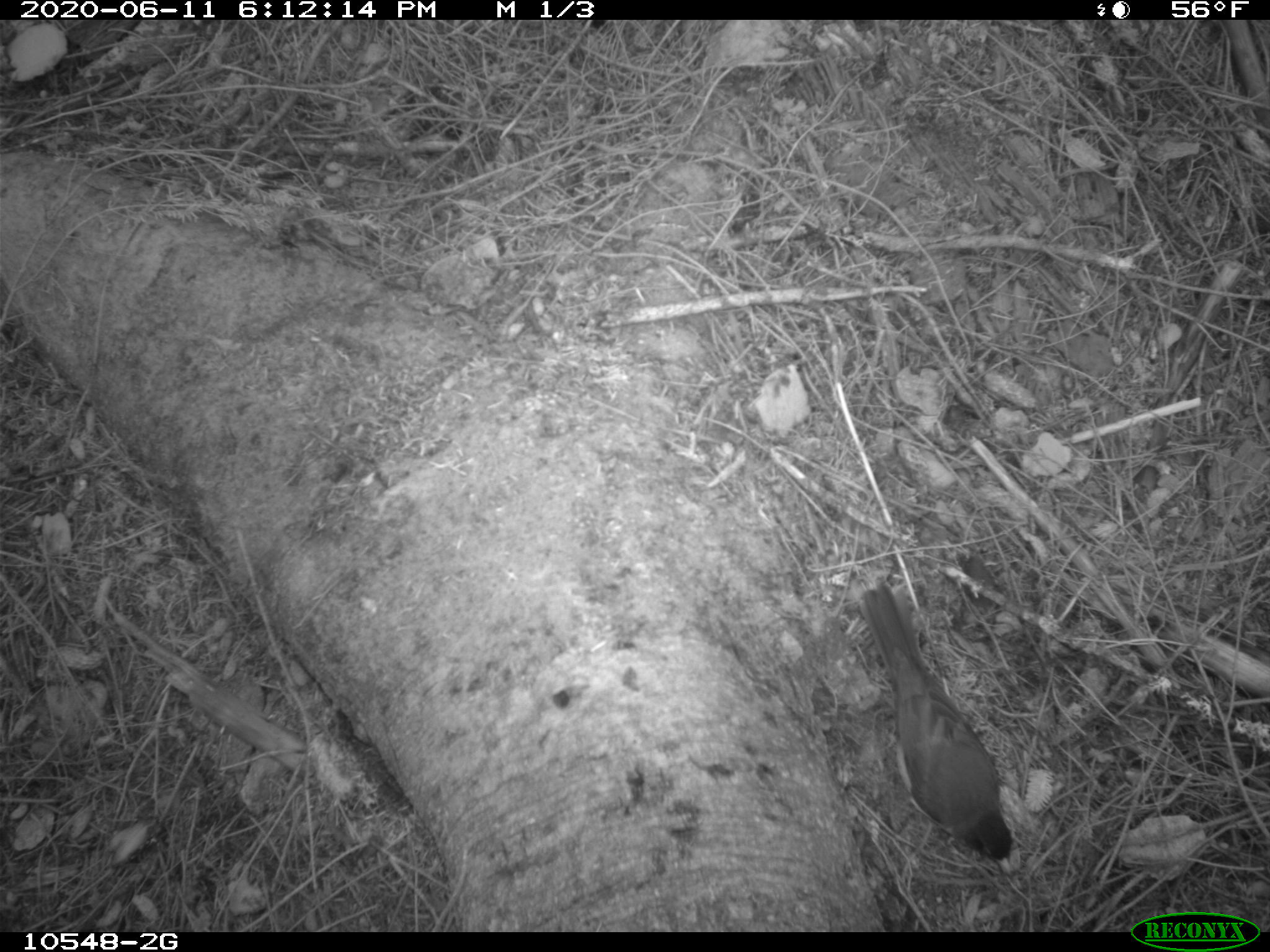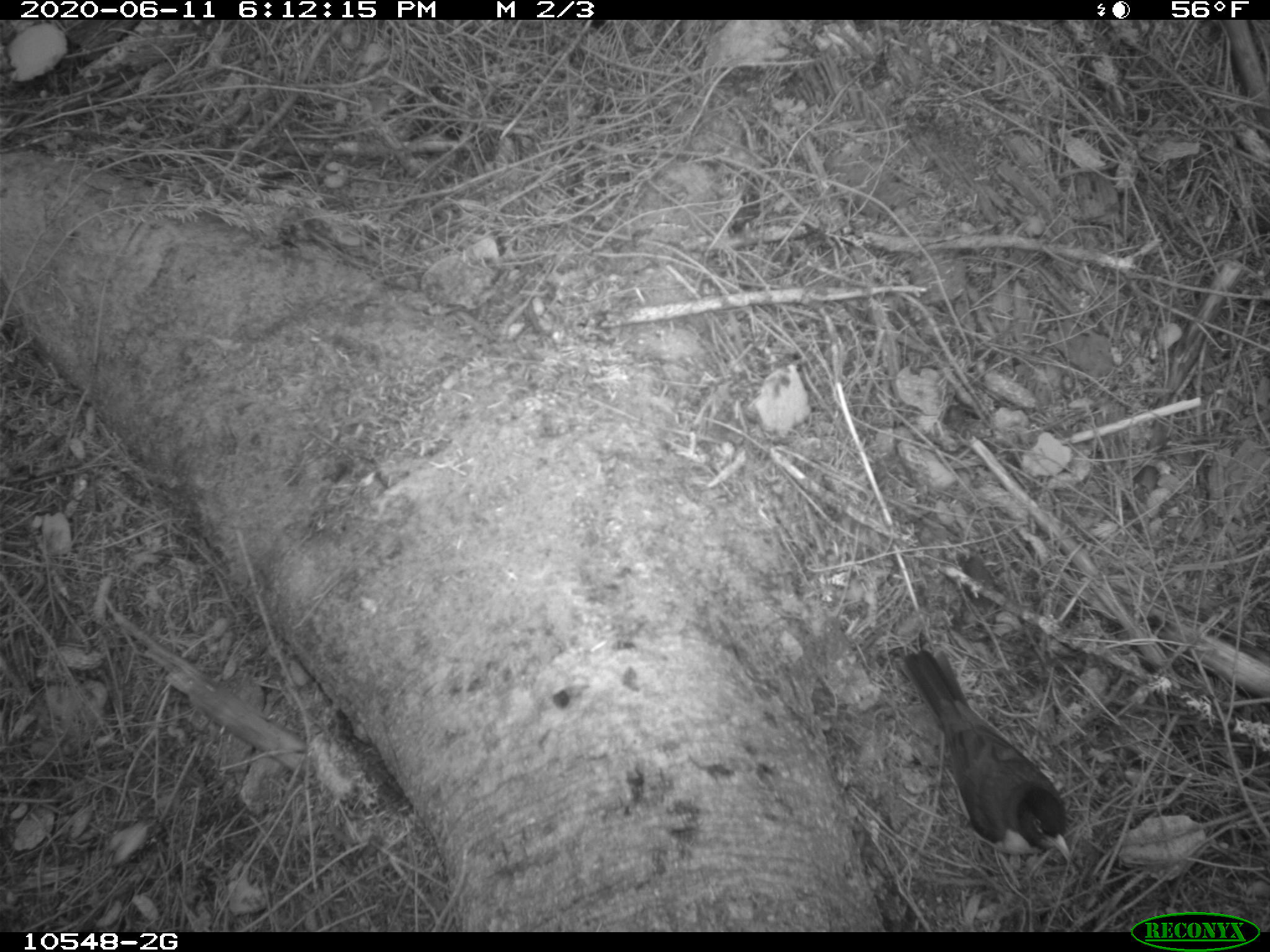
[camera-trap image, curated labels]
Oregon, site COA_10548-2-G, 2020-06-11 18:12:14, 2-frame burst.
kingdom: Animalia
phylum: Chordata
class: Aves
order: Passeriformes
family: Turdidae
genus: Turdus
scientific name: Turdus migratorius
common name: american robin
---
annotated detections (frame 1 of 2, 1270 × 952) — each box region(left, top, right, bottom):
american robin: region(835, 563, 1038, 883)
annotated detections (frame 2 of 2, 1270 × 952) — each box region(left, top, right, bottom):
american robin: region(883, 624, 1090, 873)